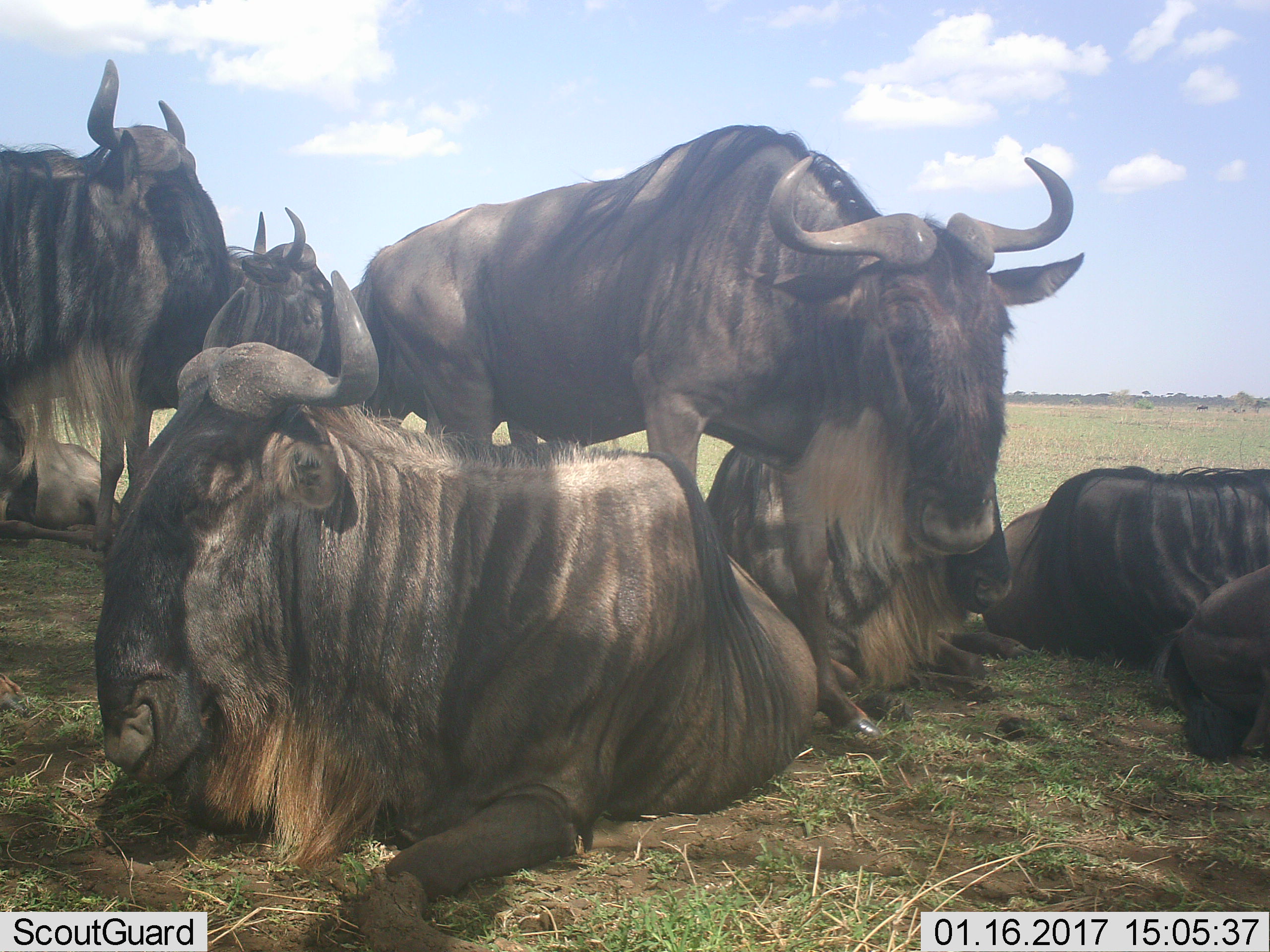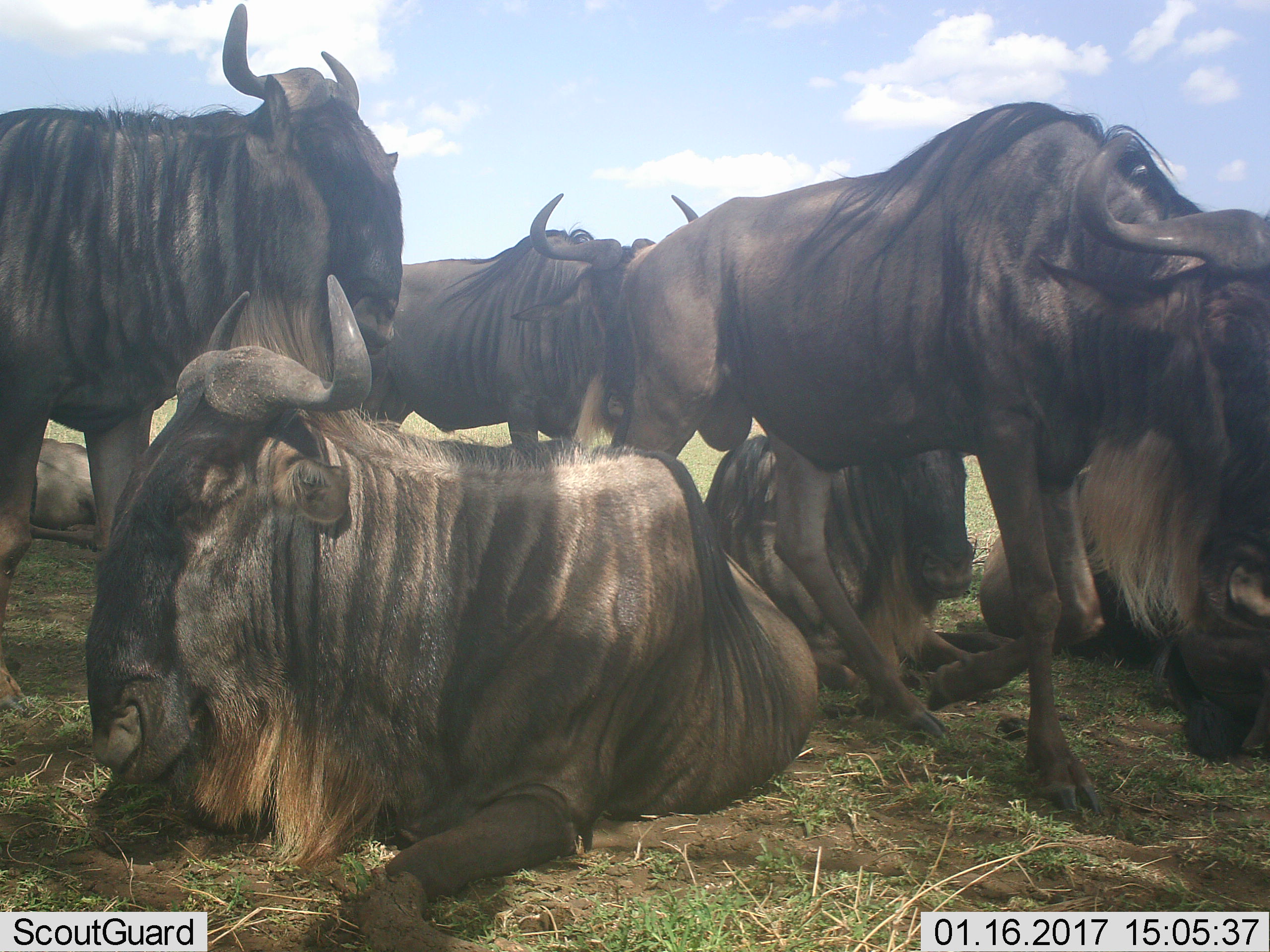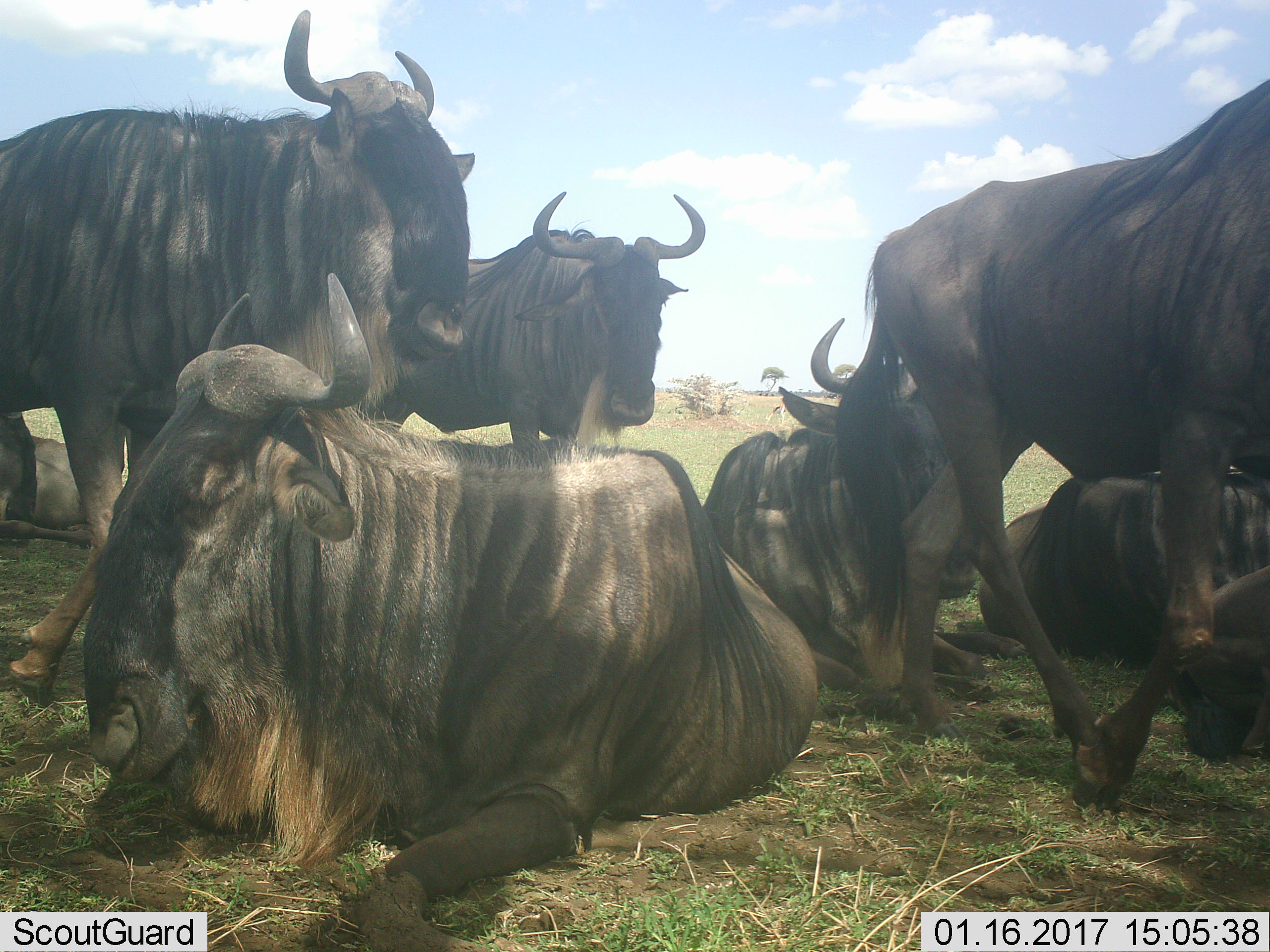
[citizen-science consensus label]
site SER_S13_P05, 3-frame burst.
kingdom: Animalia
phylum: Chordata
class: Mammalia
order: Artiodactyla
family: Bovidae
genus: Connochaetes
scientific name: Connochaetes taurinus taurinus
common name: blue wildebeest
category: wildebeestblue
Wildebeestblue (blue wildebeest) (Connochaetes taurinus taurinus), count 8. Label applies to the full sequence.